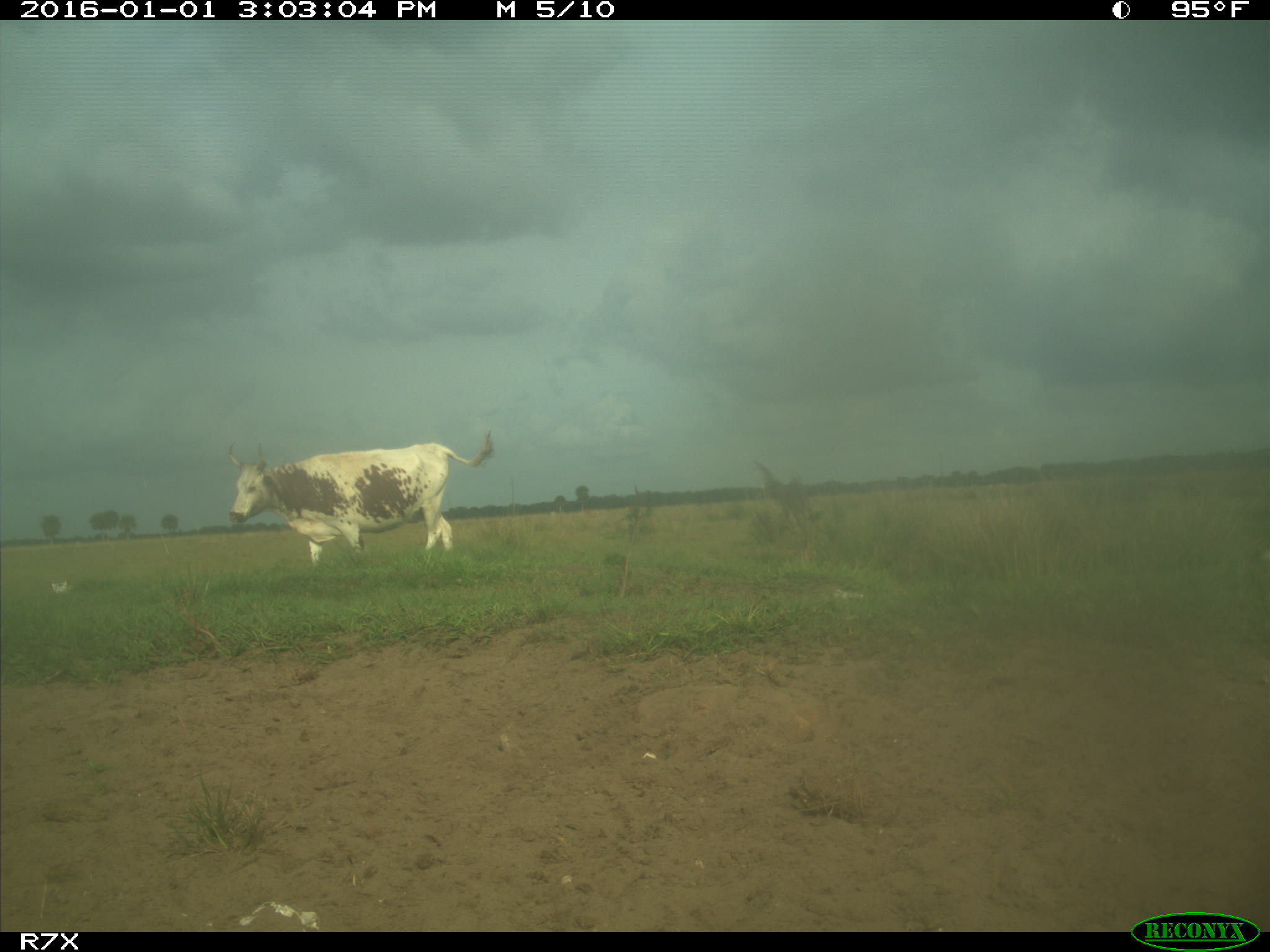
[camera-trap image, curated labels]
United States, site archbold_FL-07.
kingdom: Animalia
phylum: Chordata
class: Mammalia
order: Artiodactyla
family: Bovidae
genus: Bos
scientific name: Bos taurus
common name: domestic cow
Bos taurus (domestic cow).